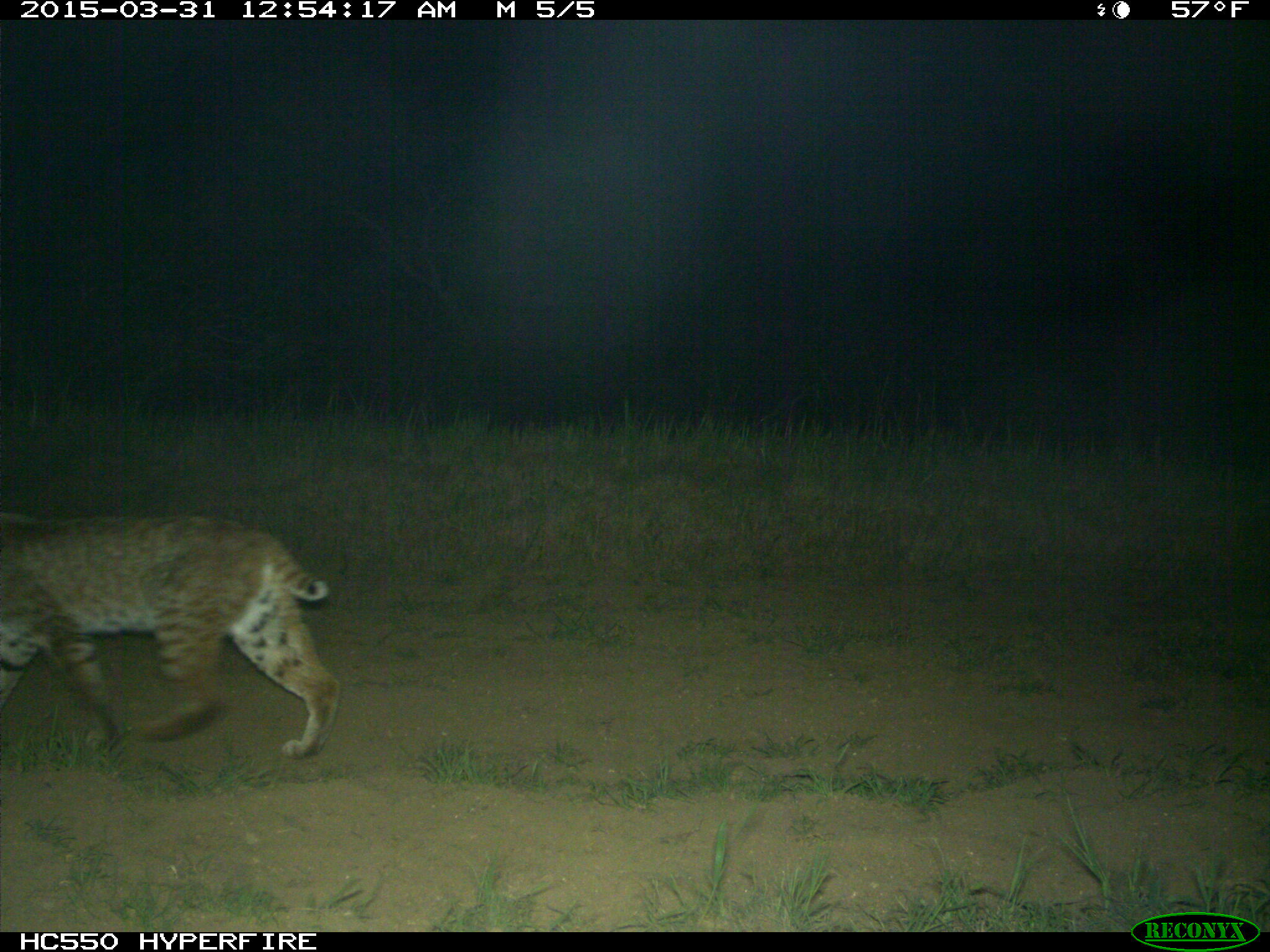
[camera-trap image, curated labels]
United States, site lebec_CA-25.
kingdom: Animalia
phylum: Chordata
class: Mammalia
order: Carnivora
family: Felidae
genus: Lynx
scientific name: Lynx rufus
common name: bobcat